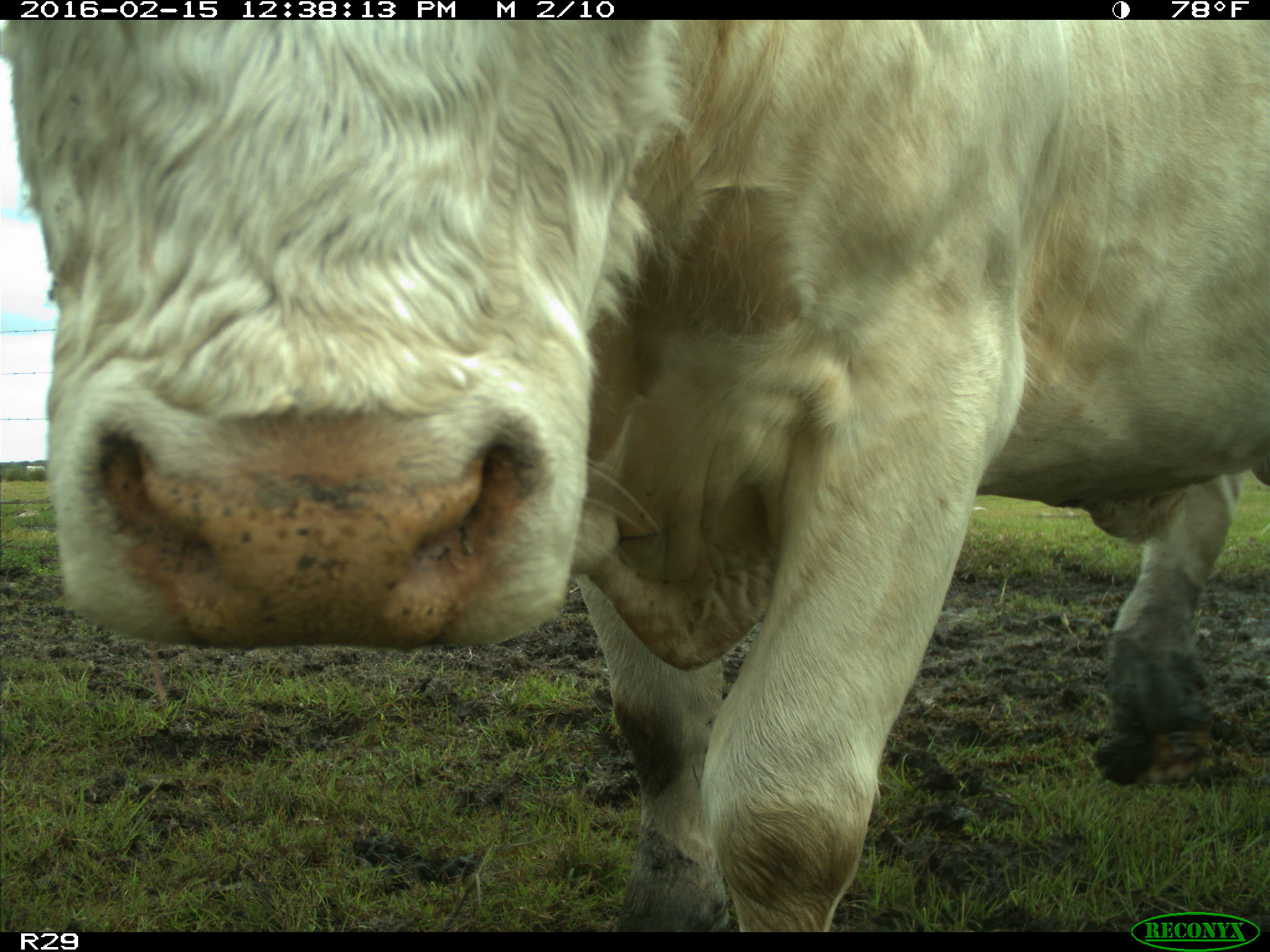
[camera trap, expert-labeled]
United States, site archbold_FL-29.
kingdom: Animalia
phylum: Chordata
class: Mammalia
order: Artiodactyla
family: Bovidae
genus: Bos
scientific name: Bos taurus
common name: domestic cow